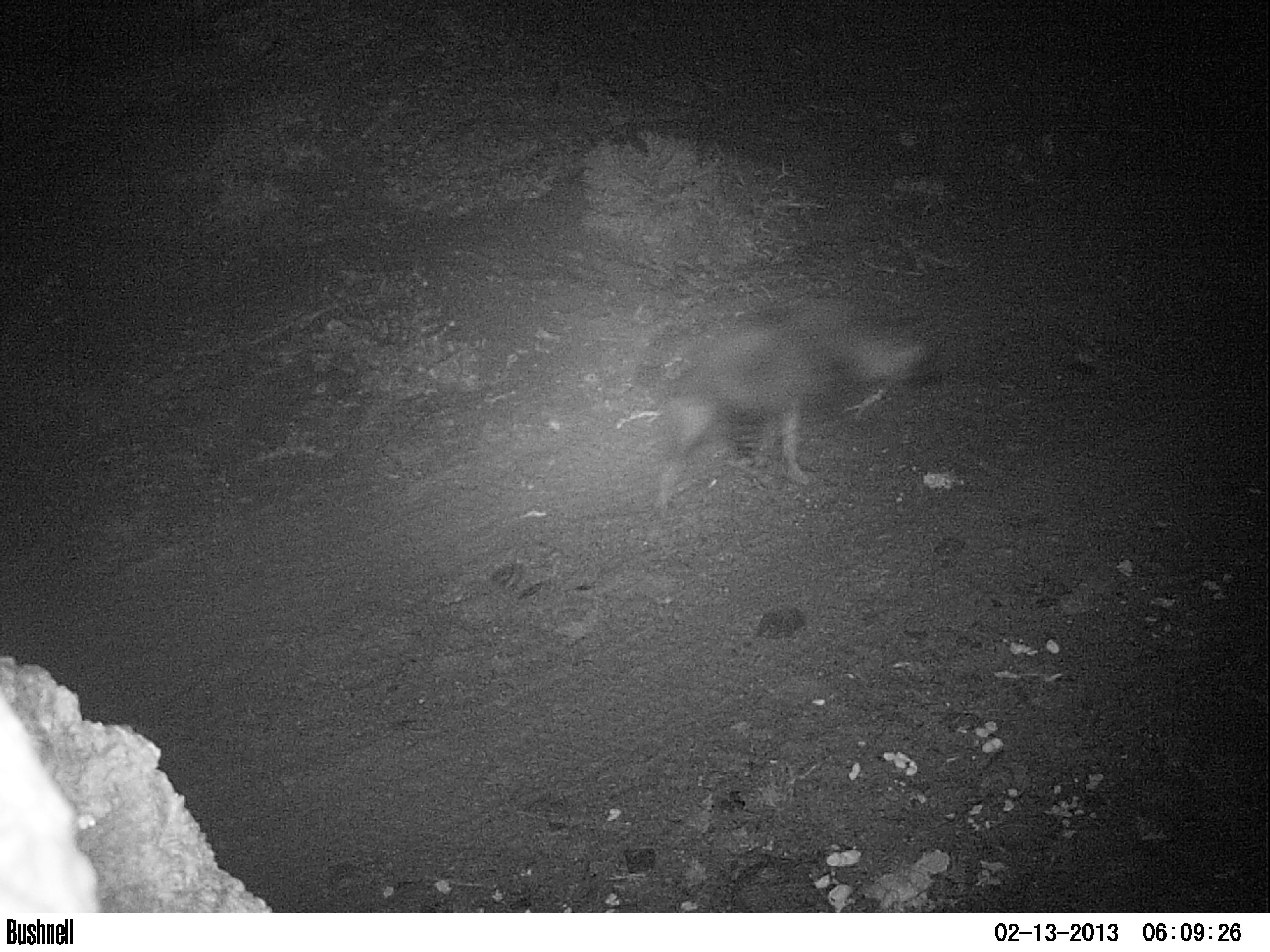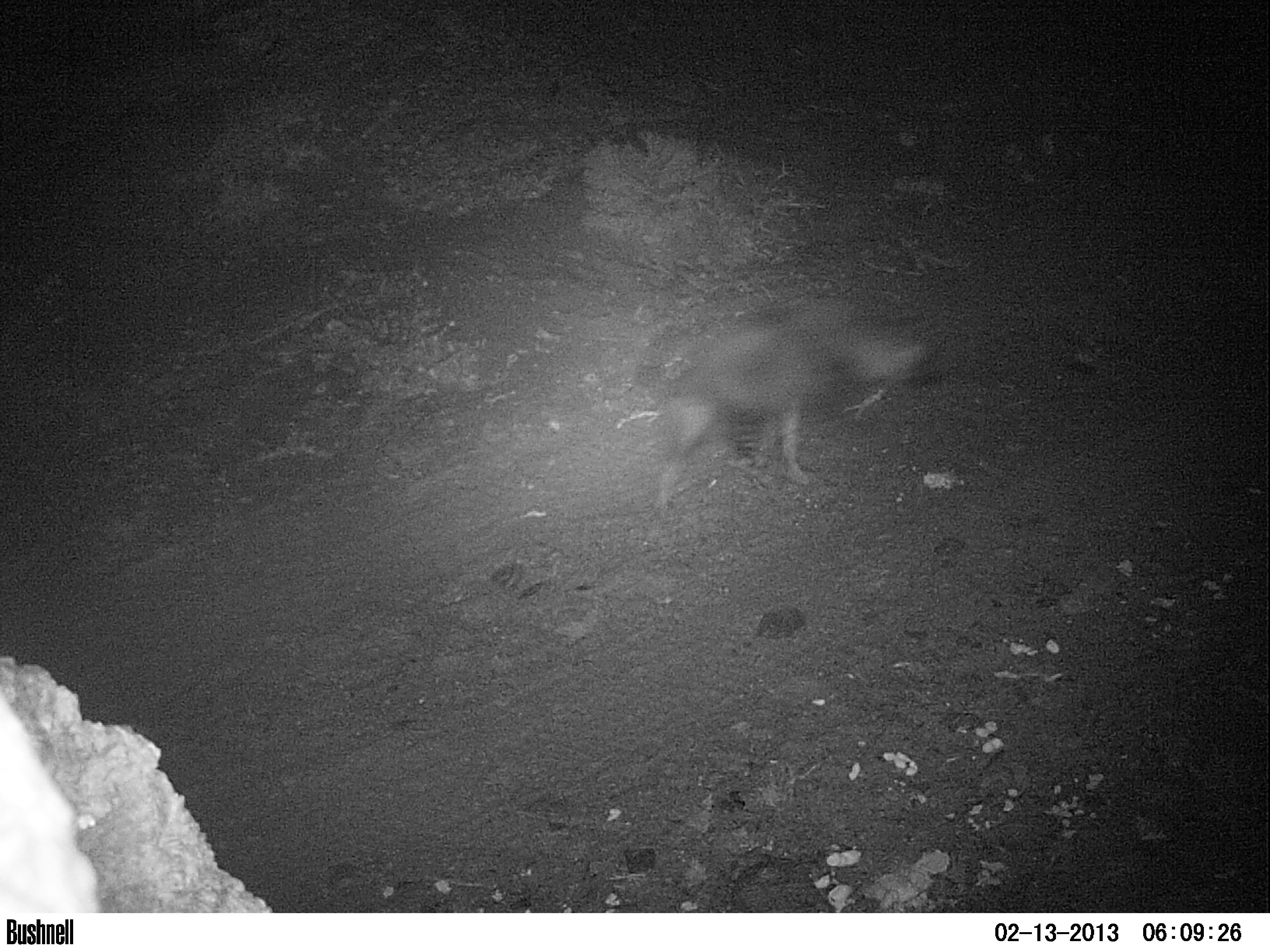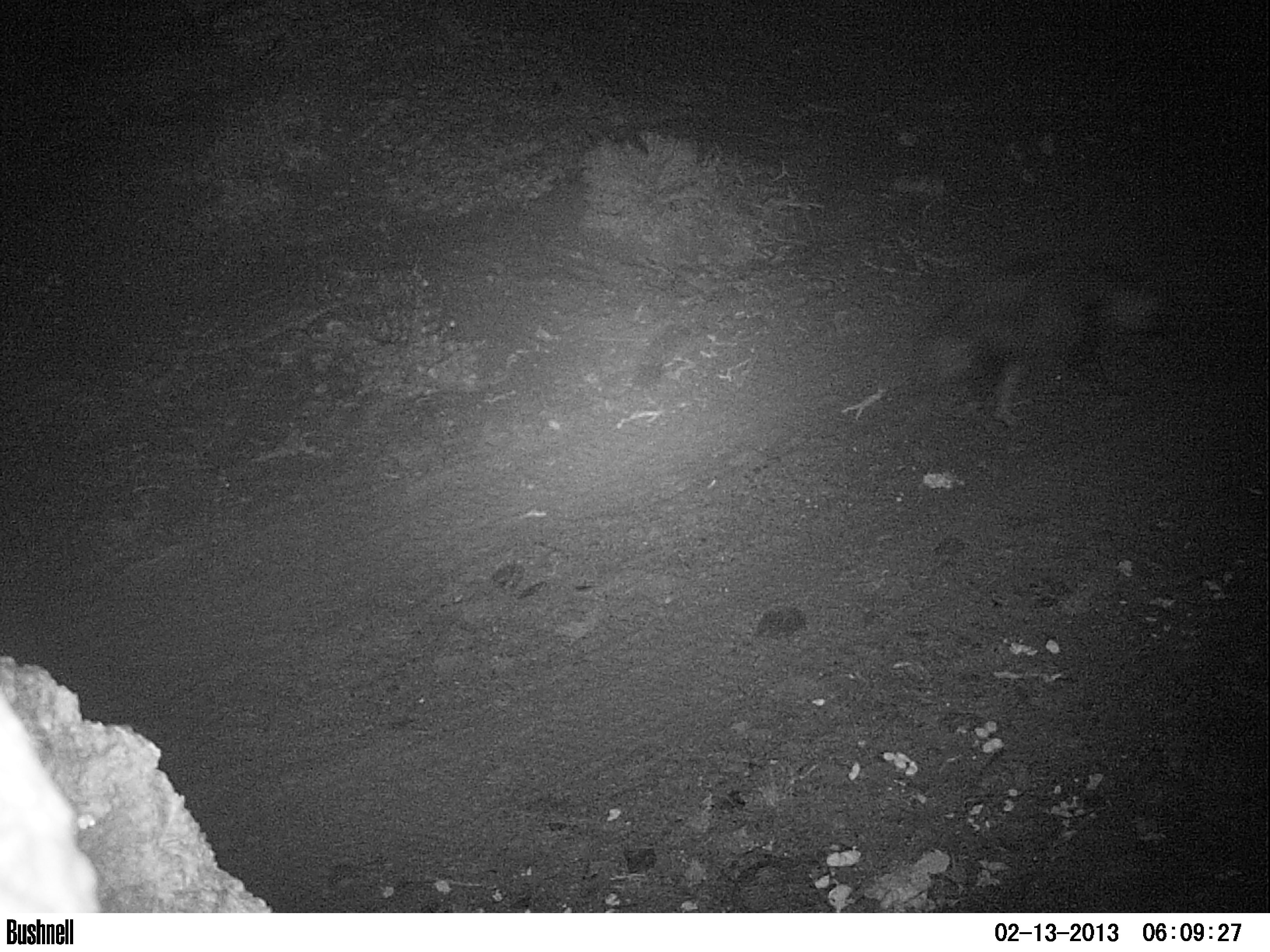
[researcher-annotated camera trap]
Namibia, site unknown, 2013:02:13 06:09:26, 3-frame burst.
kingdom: Animalia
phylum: Chordata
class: Mammalia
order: Carnivora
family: Hyaenidae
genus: Parahyaena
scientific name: Parahyaena brunnea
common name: brown hyena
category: hyaena brunnea